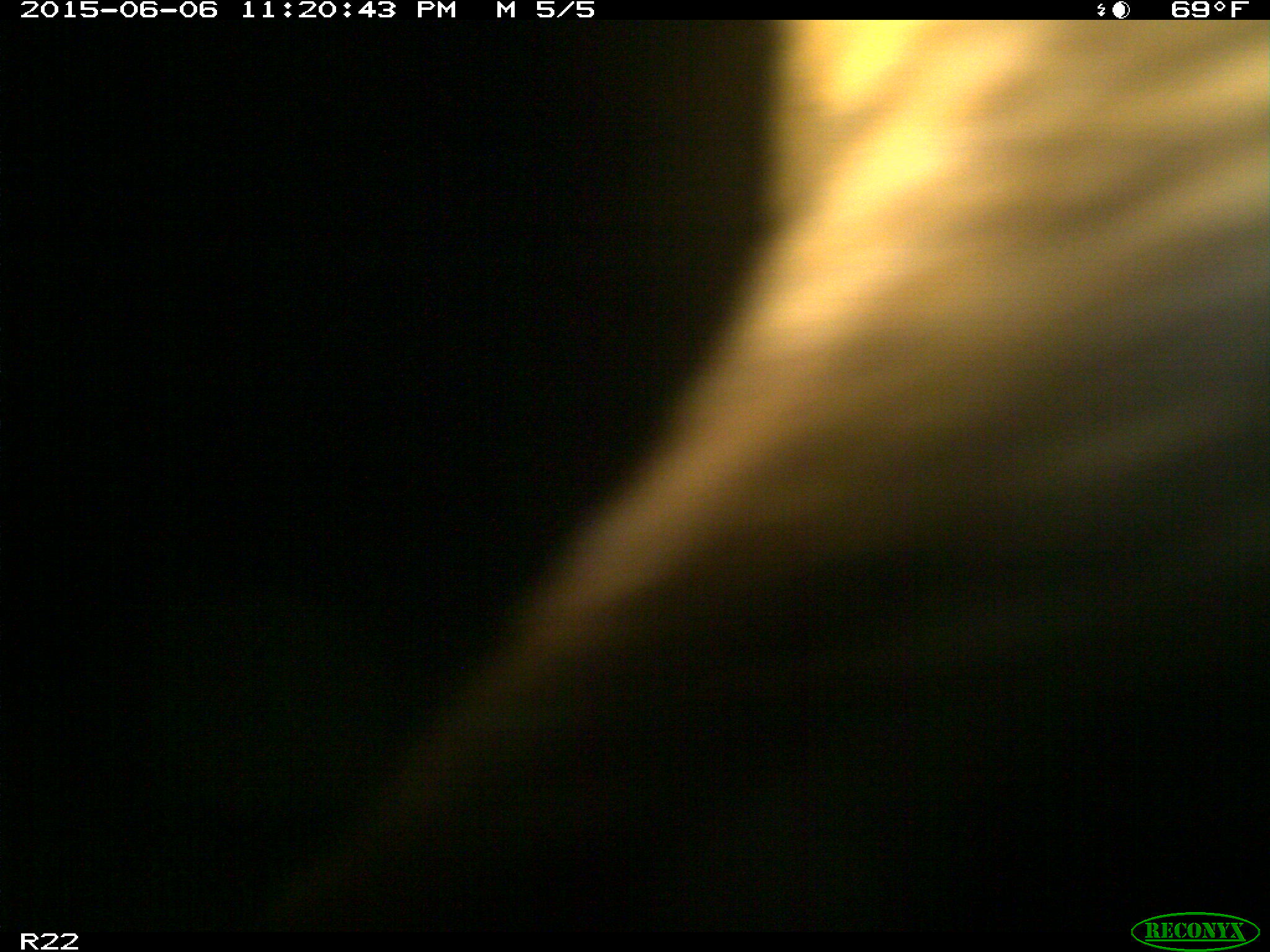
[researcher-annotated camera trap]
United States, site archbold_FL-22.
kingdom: Animalia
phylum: Chordata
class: Mammalia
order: Artiodactyla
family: Bovidae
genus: Bos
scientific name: Bos taurus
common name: domestic cow